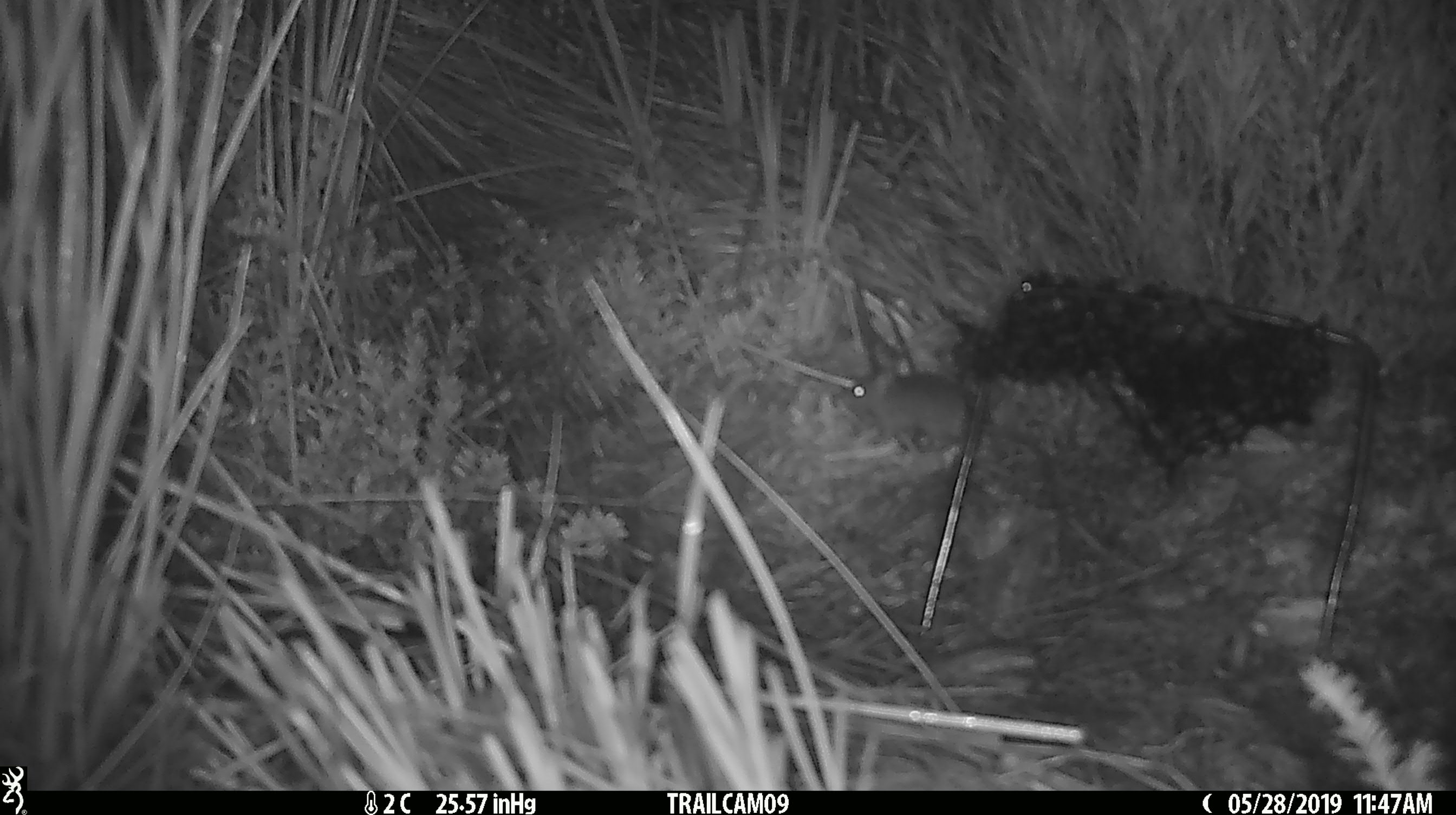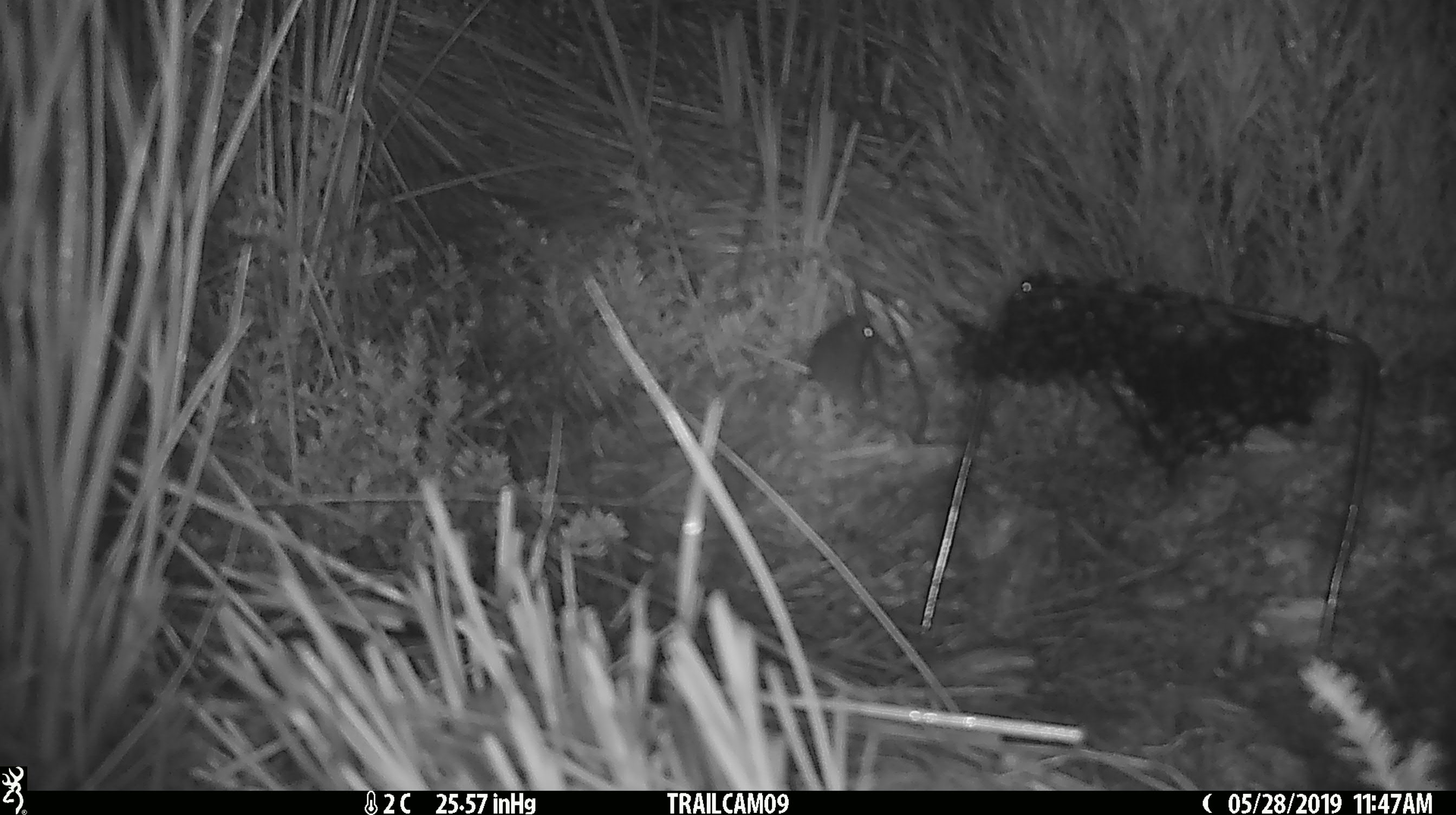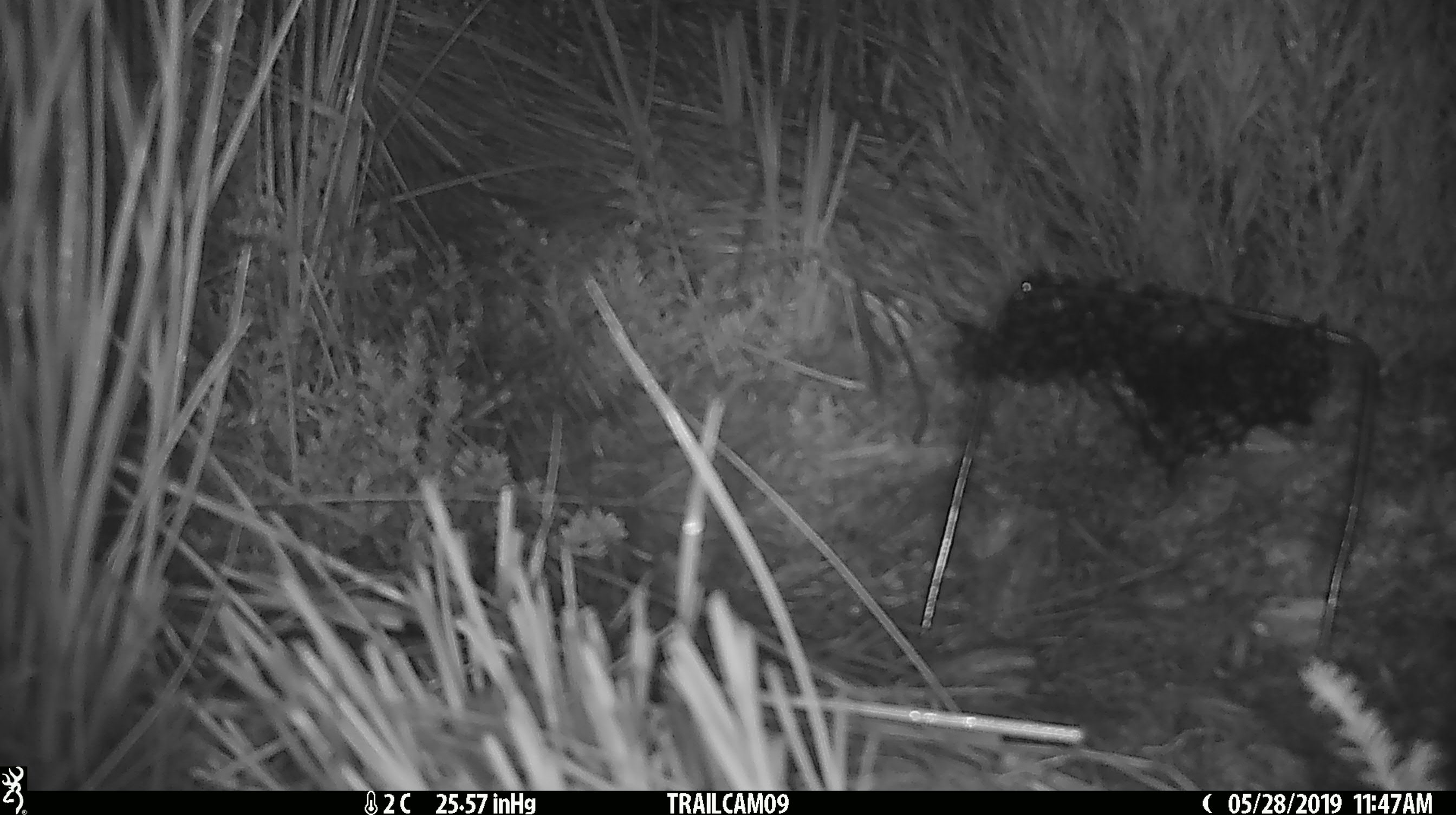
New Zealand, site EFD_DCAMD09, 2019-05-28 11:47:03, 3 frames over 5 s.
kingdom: Animalia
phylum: Chordata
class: Mammalia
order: Rodentia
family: Muridae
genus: Mus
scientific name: Mus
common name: mouse